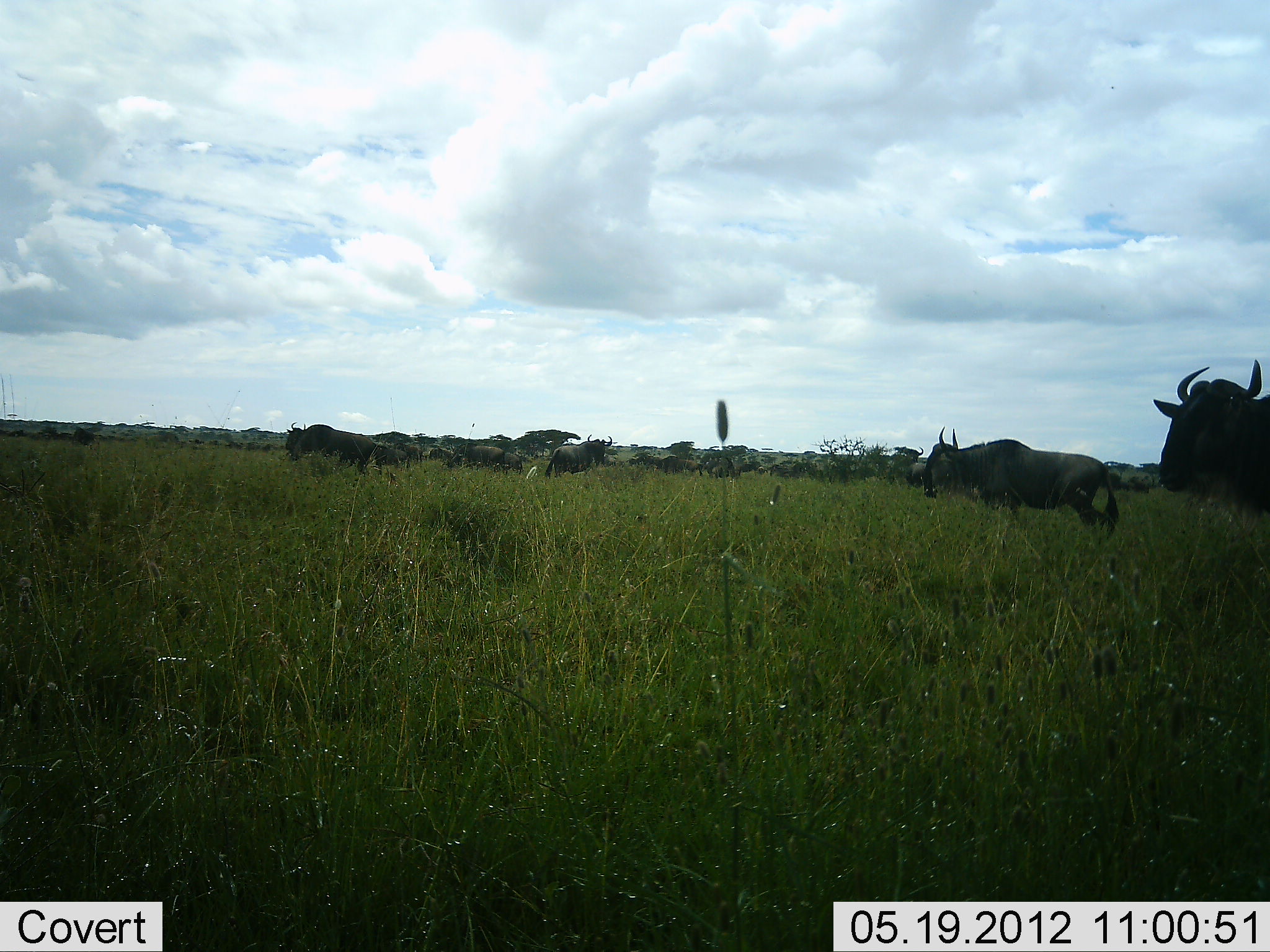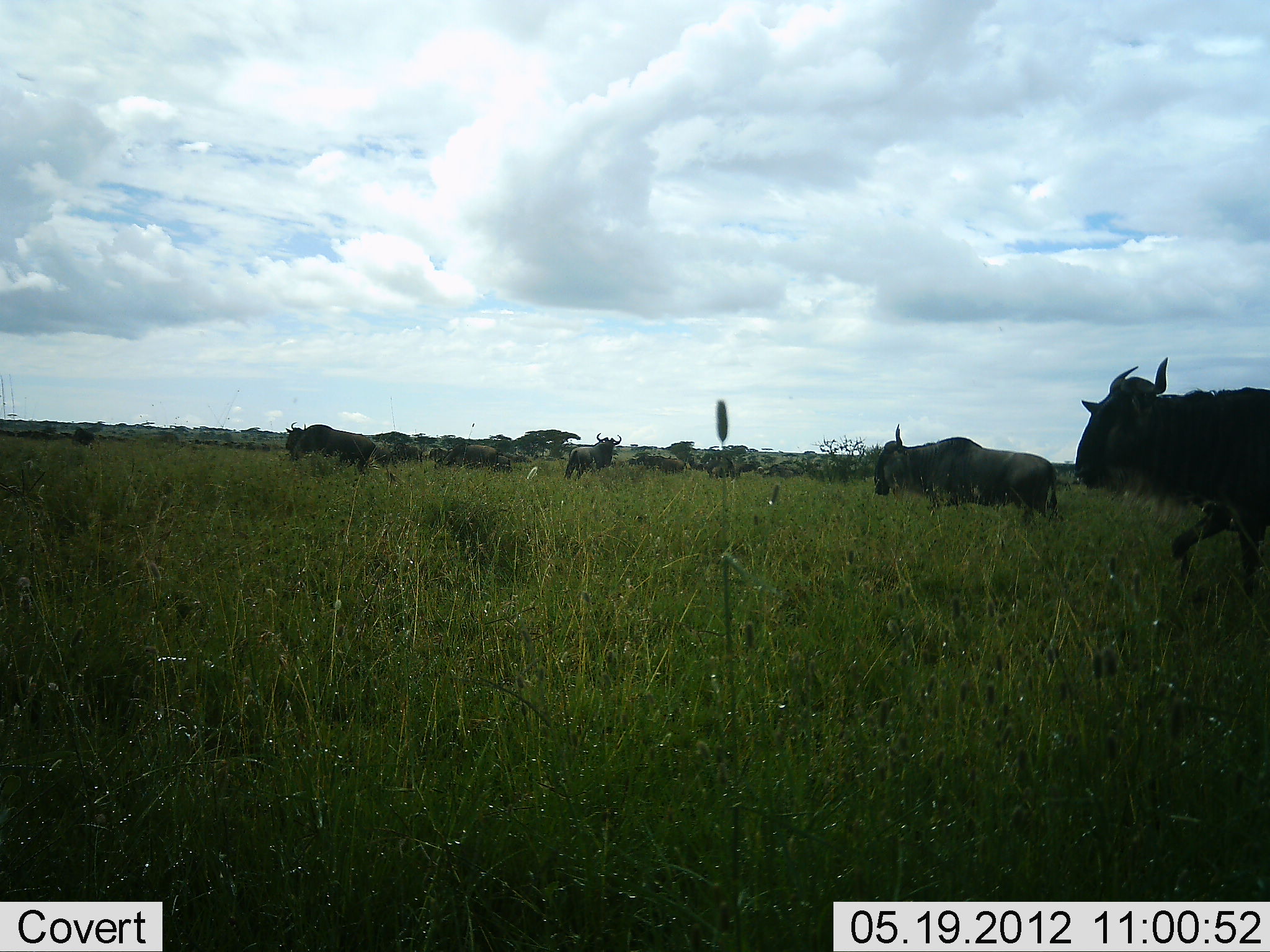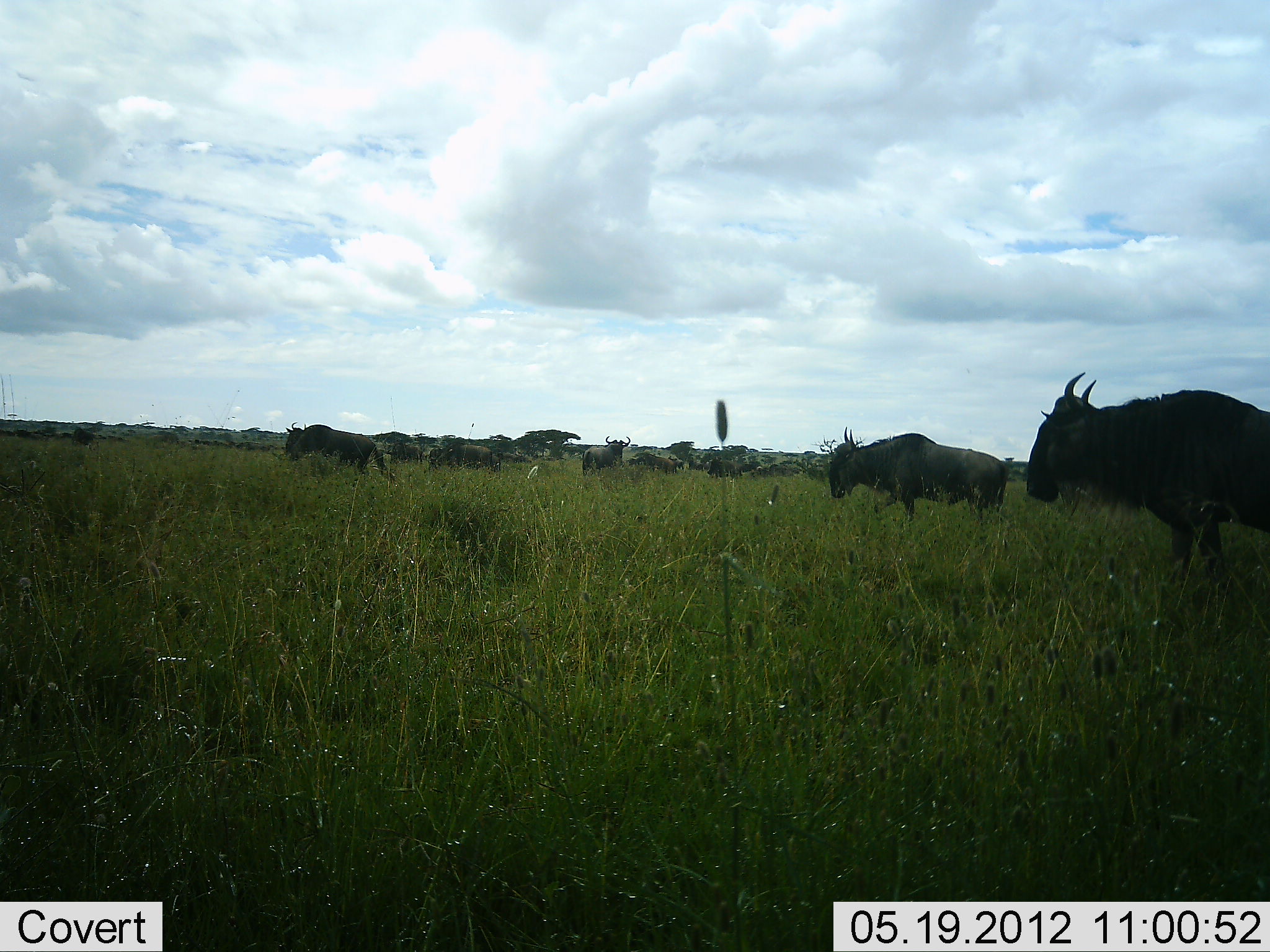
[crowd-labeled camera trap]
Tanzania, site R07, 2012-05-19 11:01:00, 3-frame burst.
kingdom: Animalia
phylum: Chordata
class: Mammalia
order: Artiodactyla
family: Bovidae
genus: Connochaetes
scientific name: Connochaetes taurinus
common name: blue wildebeest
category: wildebeest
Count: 11-50.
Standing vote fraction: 40%.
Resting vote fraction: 0%.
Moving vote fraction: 100%.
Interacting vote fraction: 10%.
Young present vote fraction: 0%.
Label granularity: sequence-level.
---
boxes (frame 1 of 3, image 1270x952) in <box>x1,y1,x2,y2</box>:
animal: <box>917,425,1127,569</box>; <box>1153,356,1269,523</box>; <box>284,421,378,476</box>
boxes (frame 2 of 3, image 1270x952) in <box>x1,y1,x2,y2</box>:
animal: <box>1074,356,1269,524</box>; <box>874,423,1057,526</box>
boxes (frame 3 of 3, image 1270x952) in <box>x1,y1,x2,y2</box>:
animal: <box>1023,372,1268,536</box>; <box>829,425,1009,524</box>